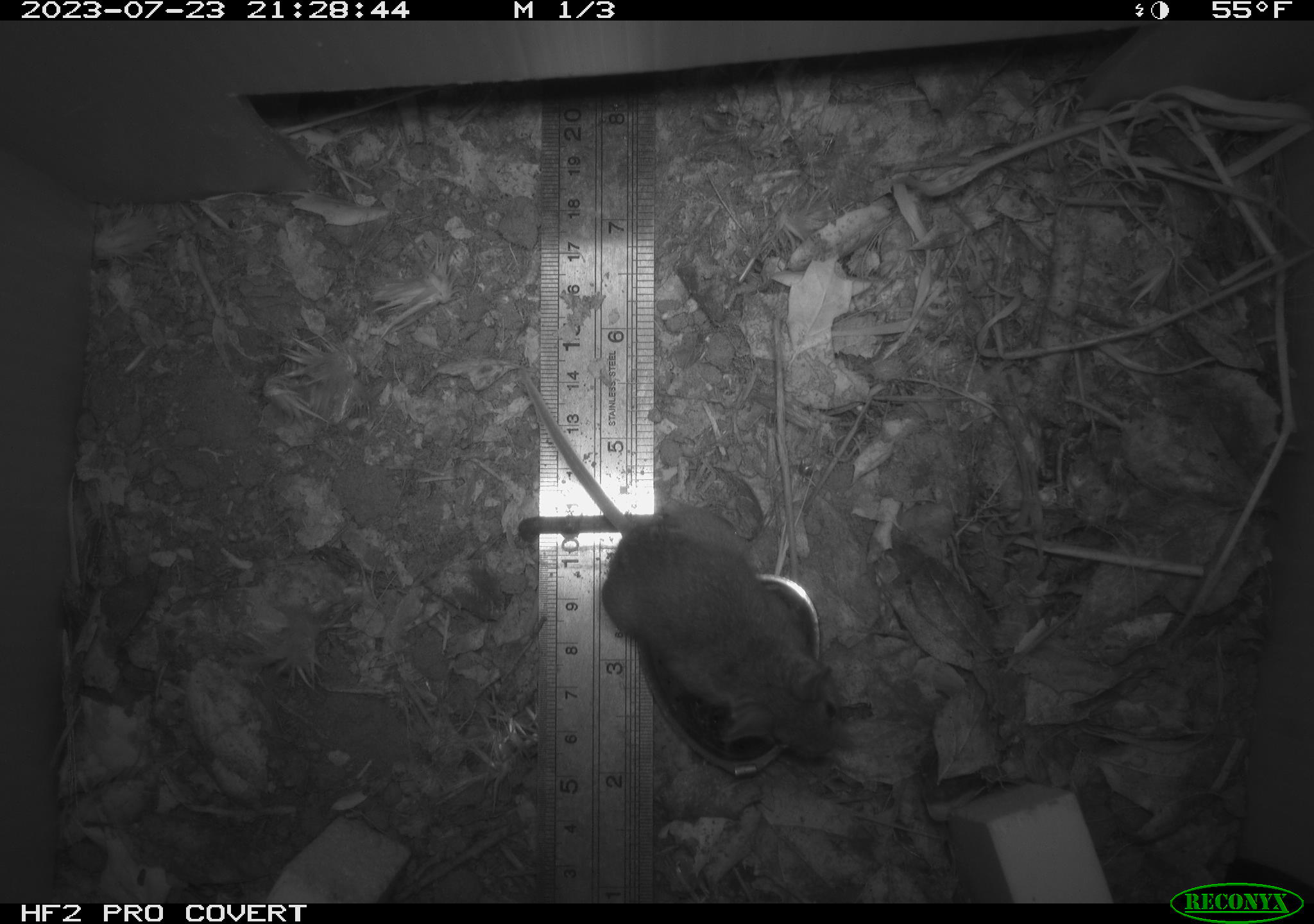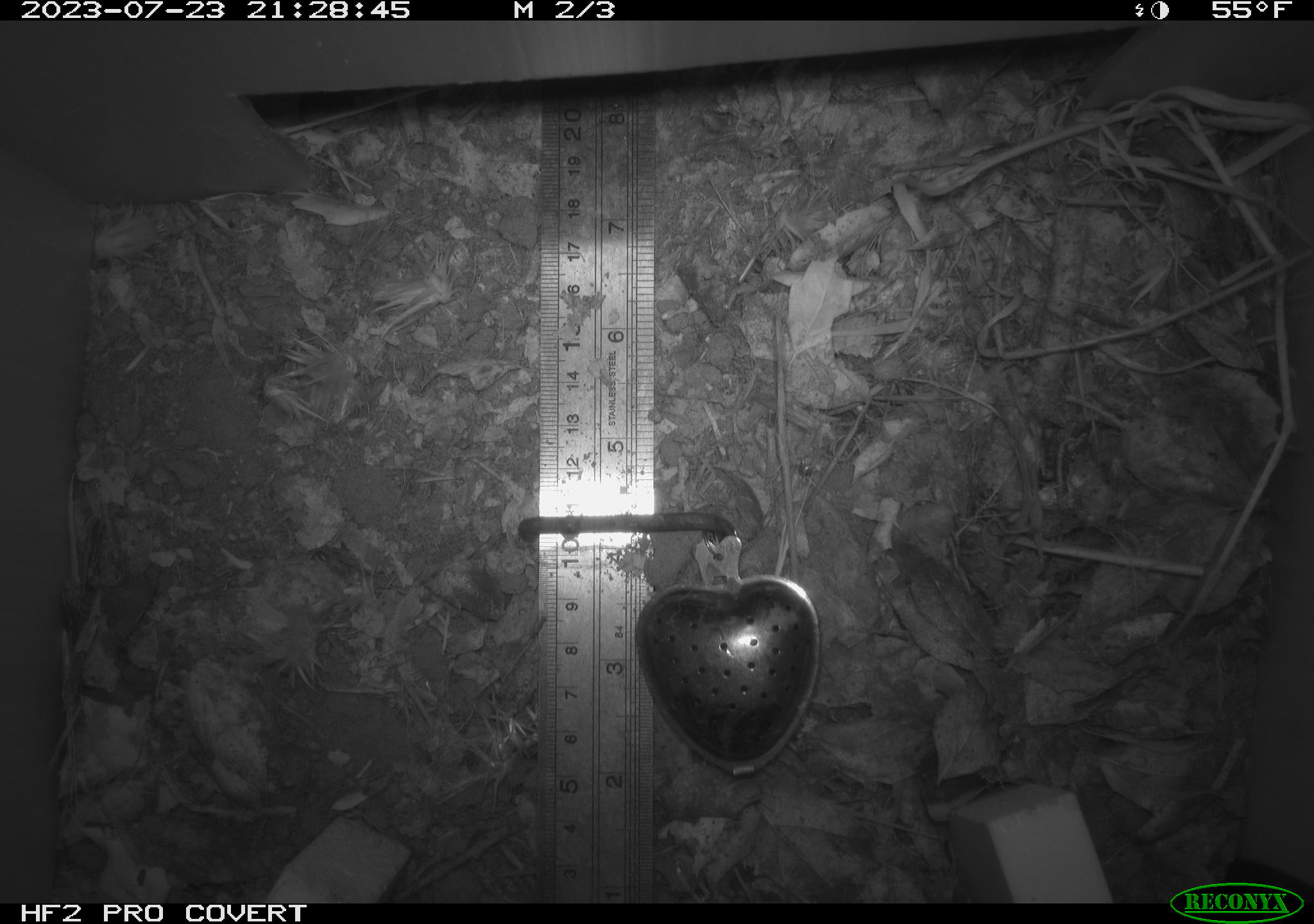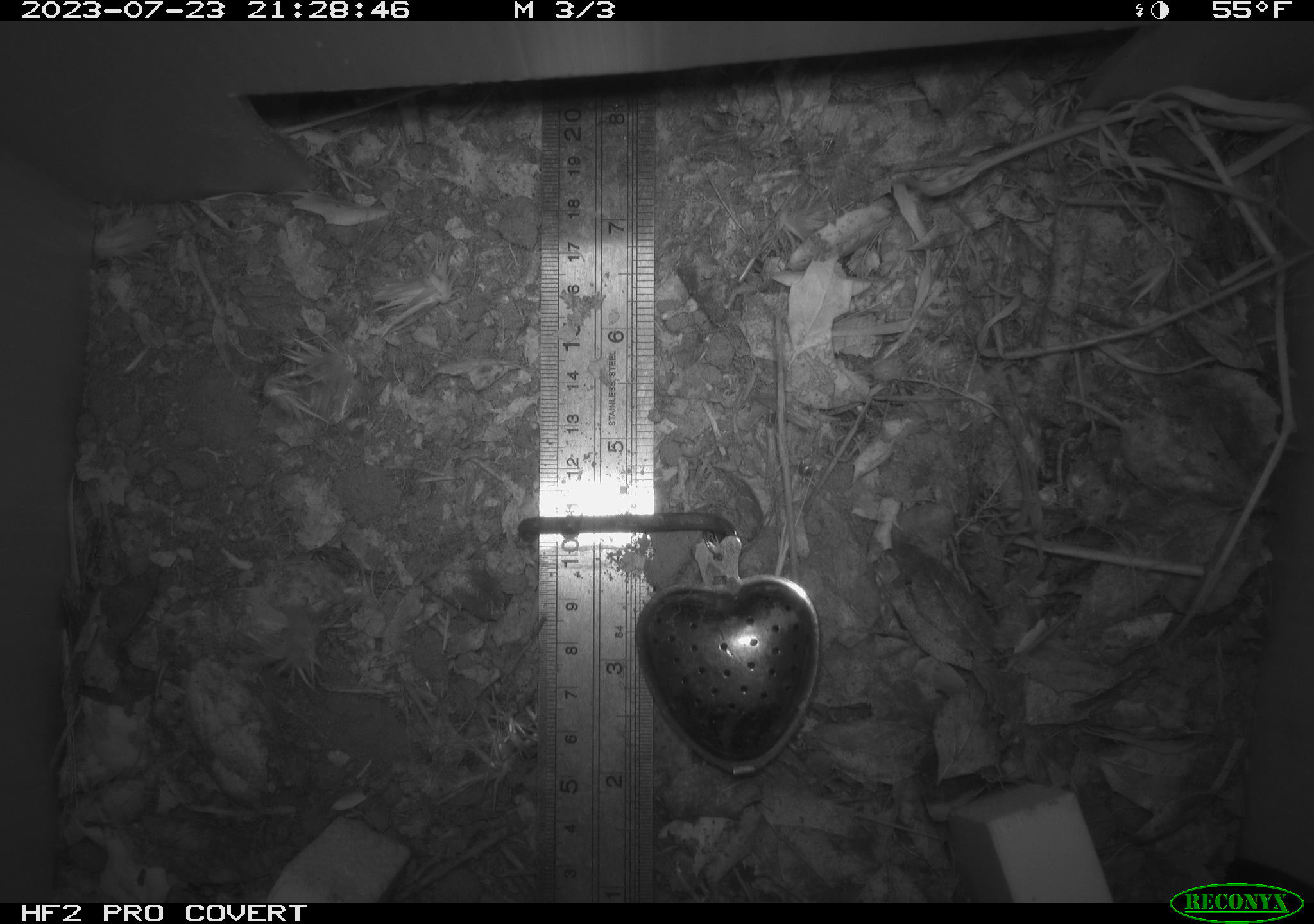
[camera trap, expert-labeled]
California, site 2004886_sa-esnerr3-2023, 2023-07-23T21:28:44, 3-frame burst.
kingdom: Animalia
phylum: Chordata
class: Mammalia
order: Rodentia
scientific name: Rodentia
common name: mouse species